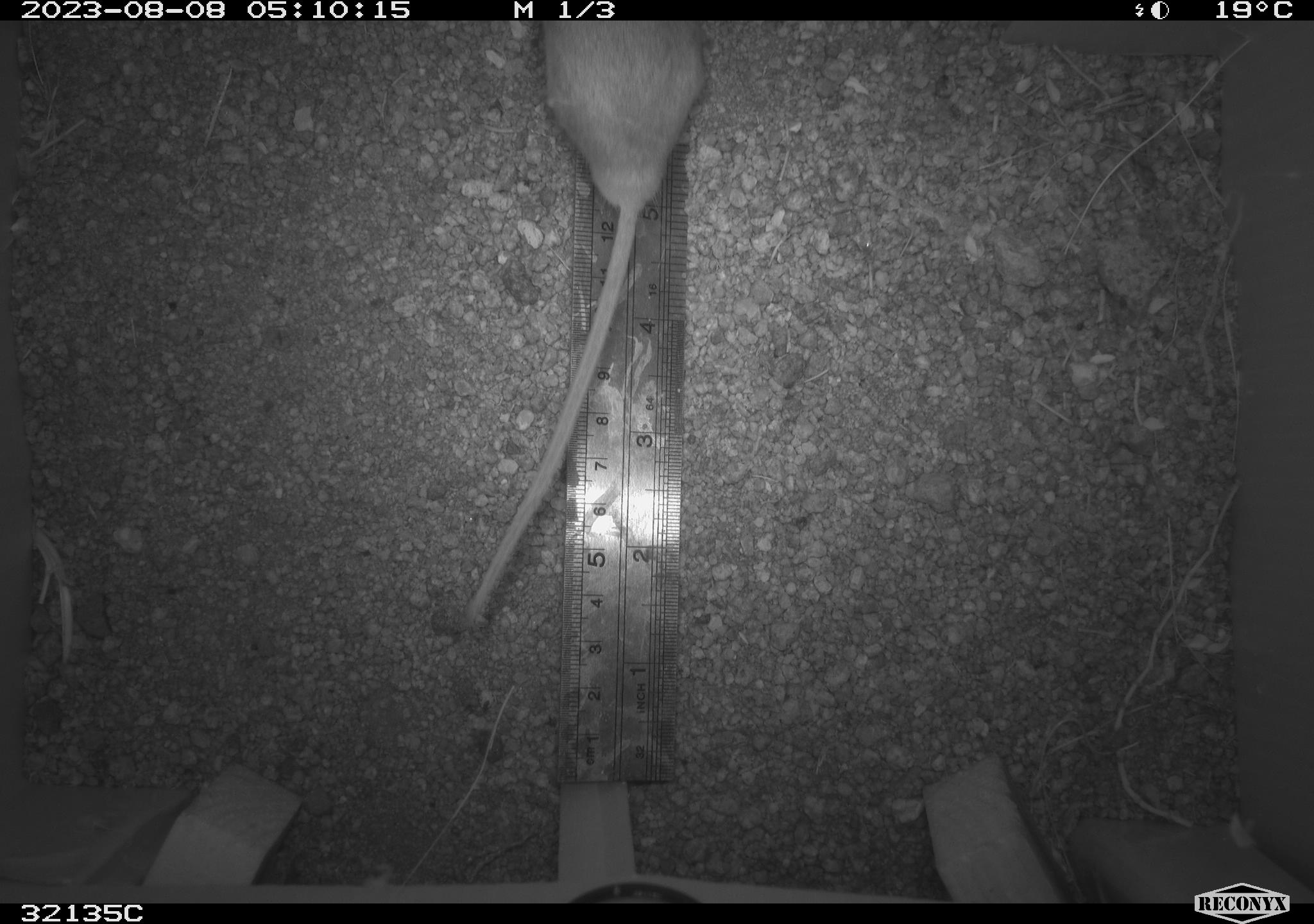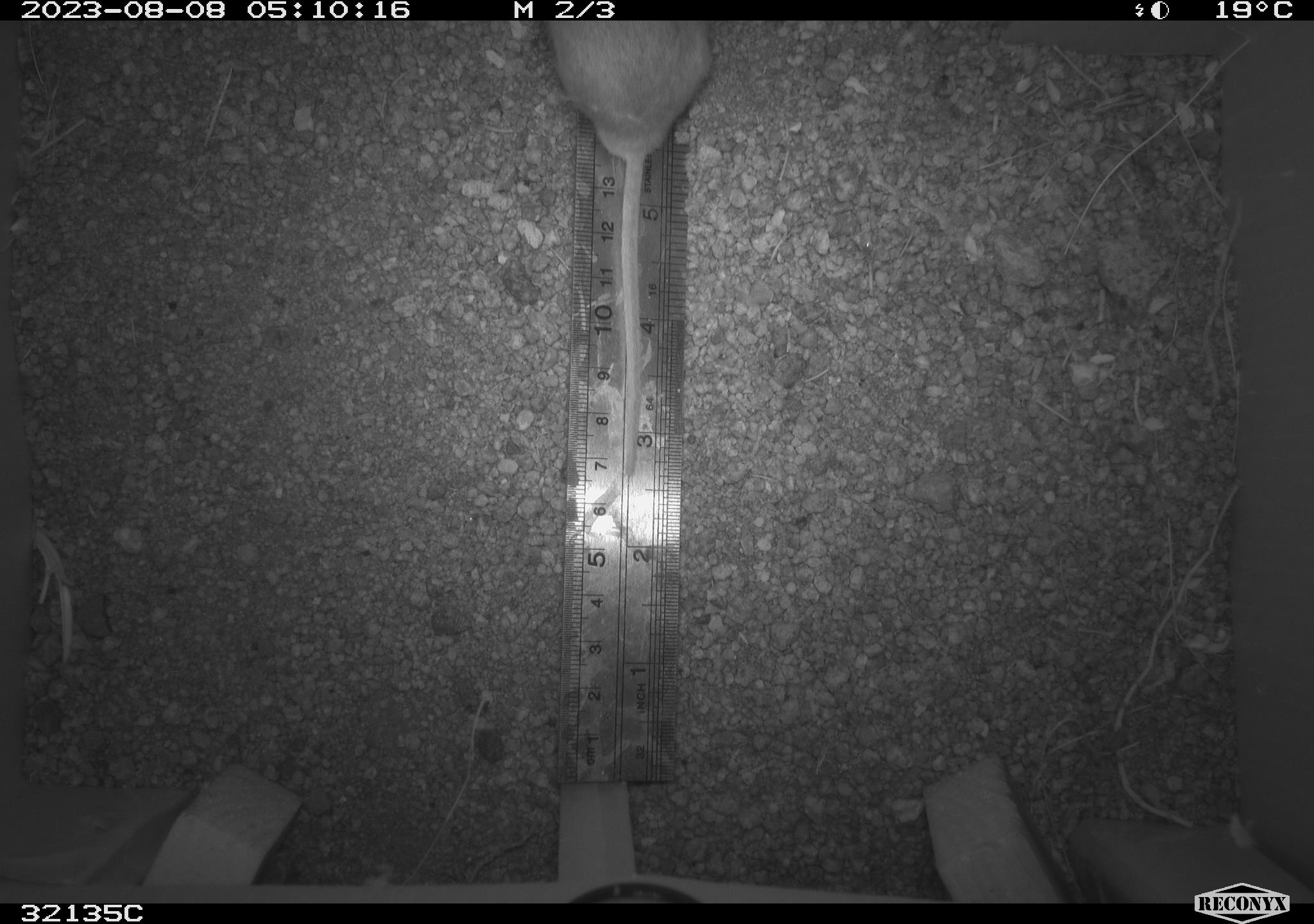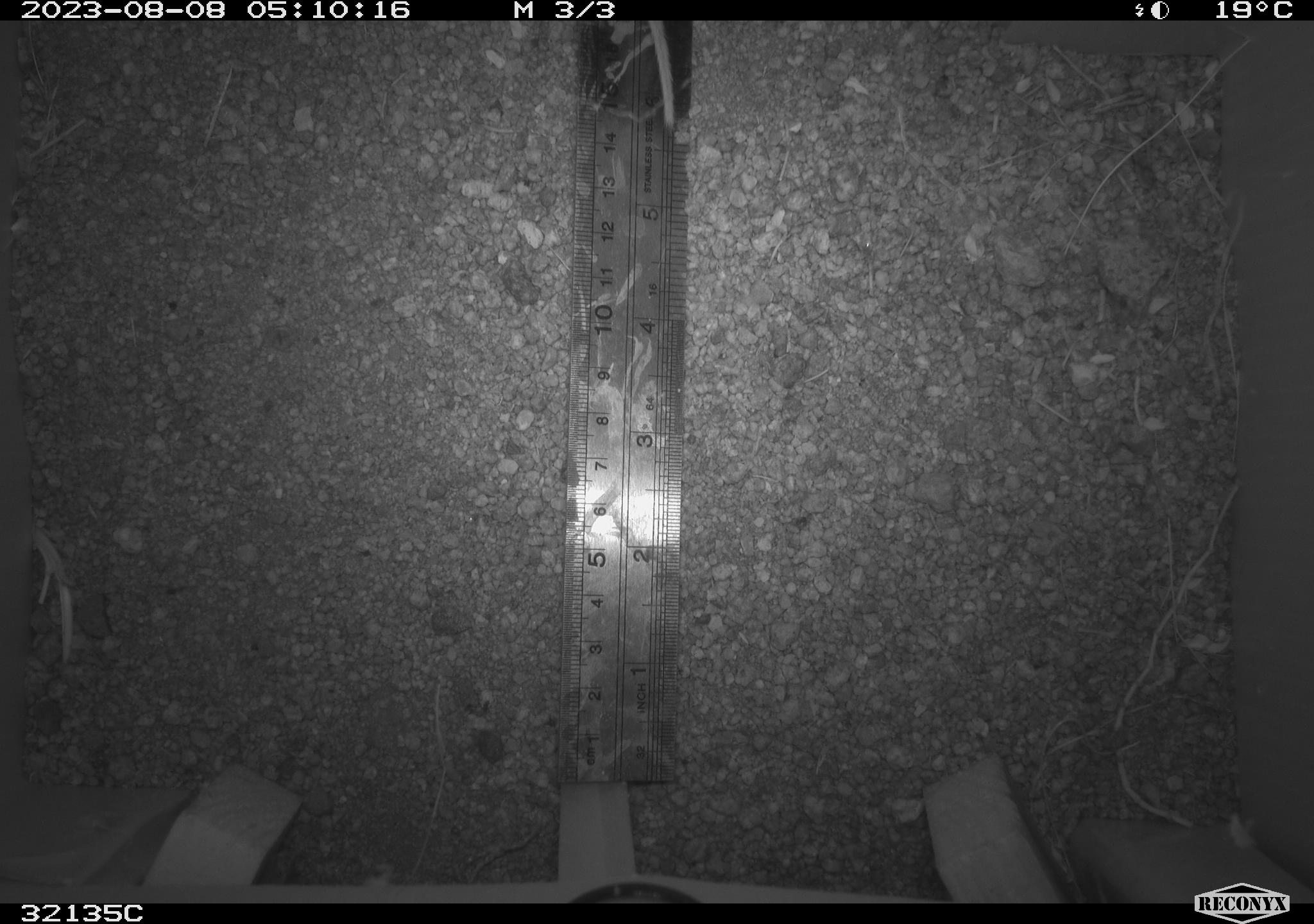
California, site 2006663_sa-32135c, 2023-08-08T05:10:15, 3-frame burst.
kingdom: Animalia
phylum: Chordata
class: Mammalia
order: Rodentia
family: Cricetidae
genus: Neotoma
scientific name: Neotoma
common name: pack rat or woodrat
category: neotoma species